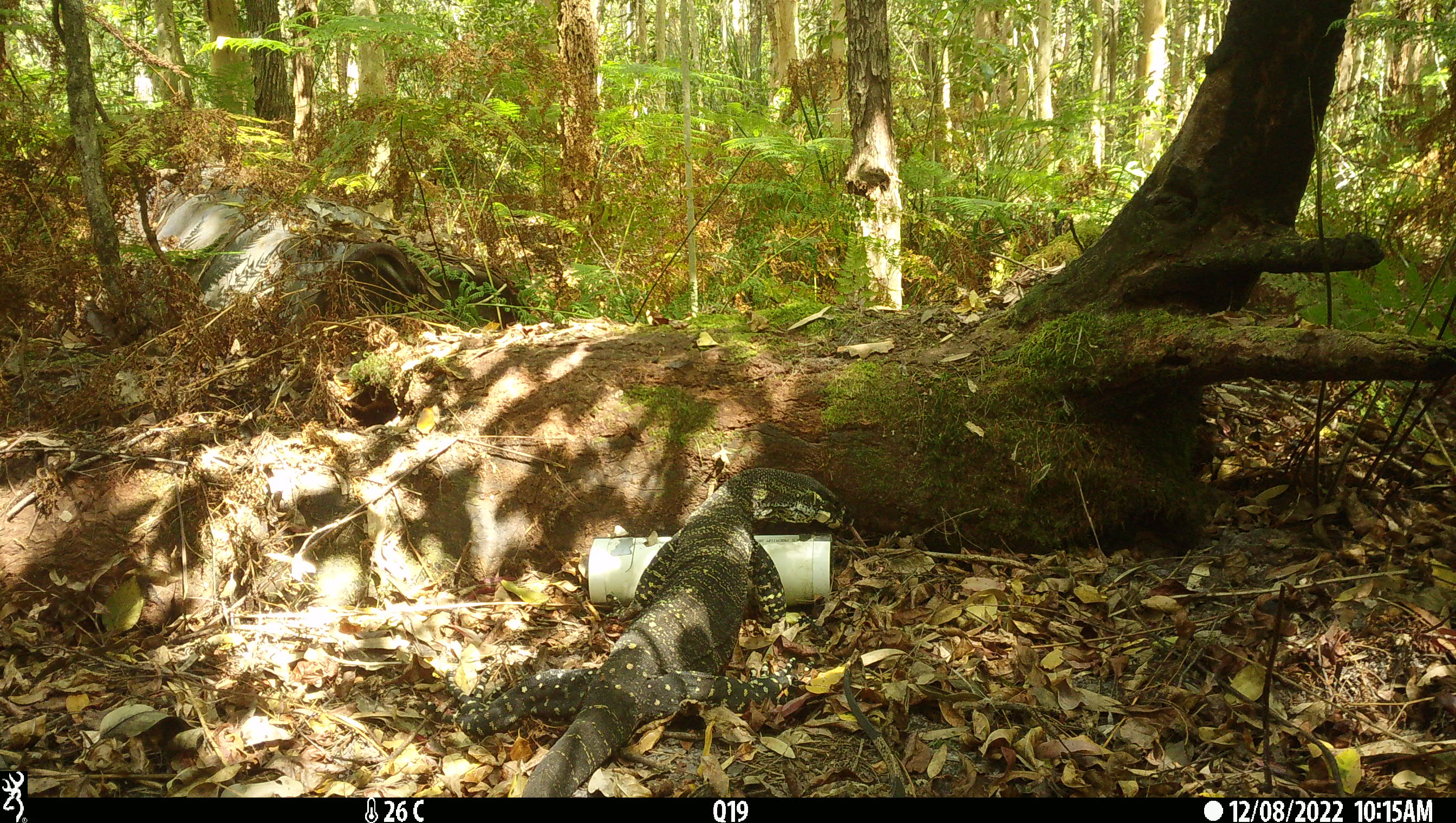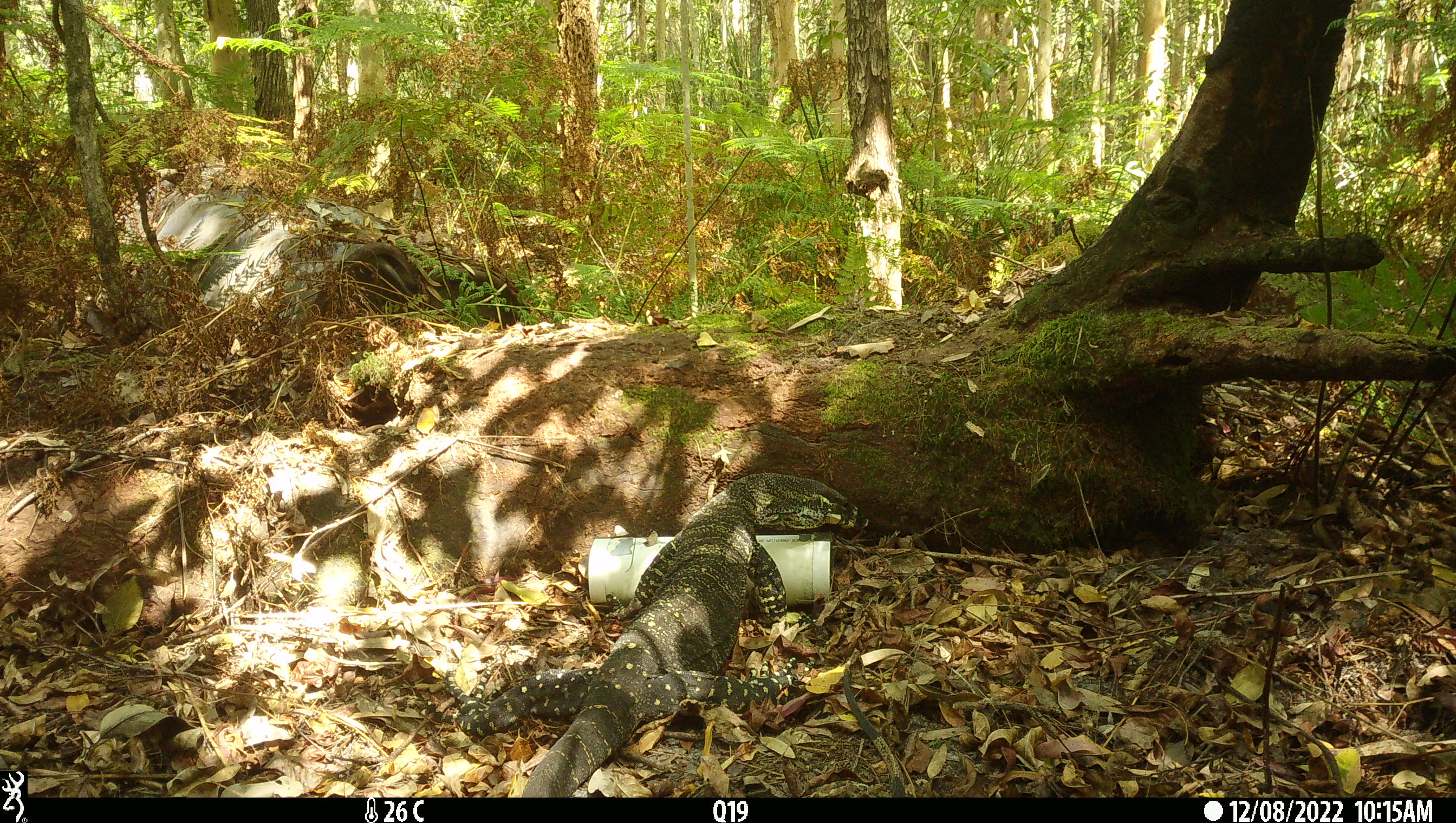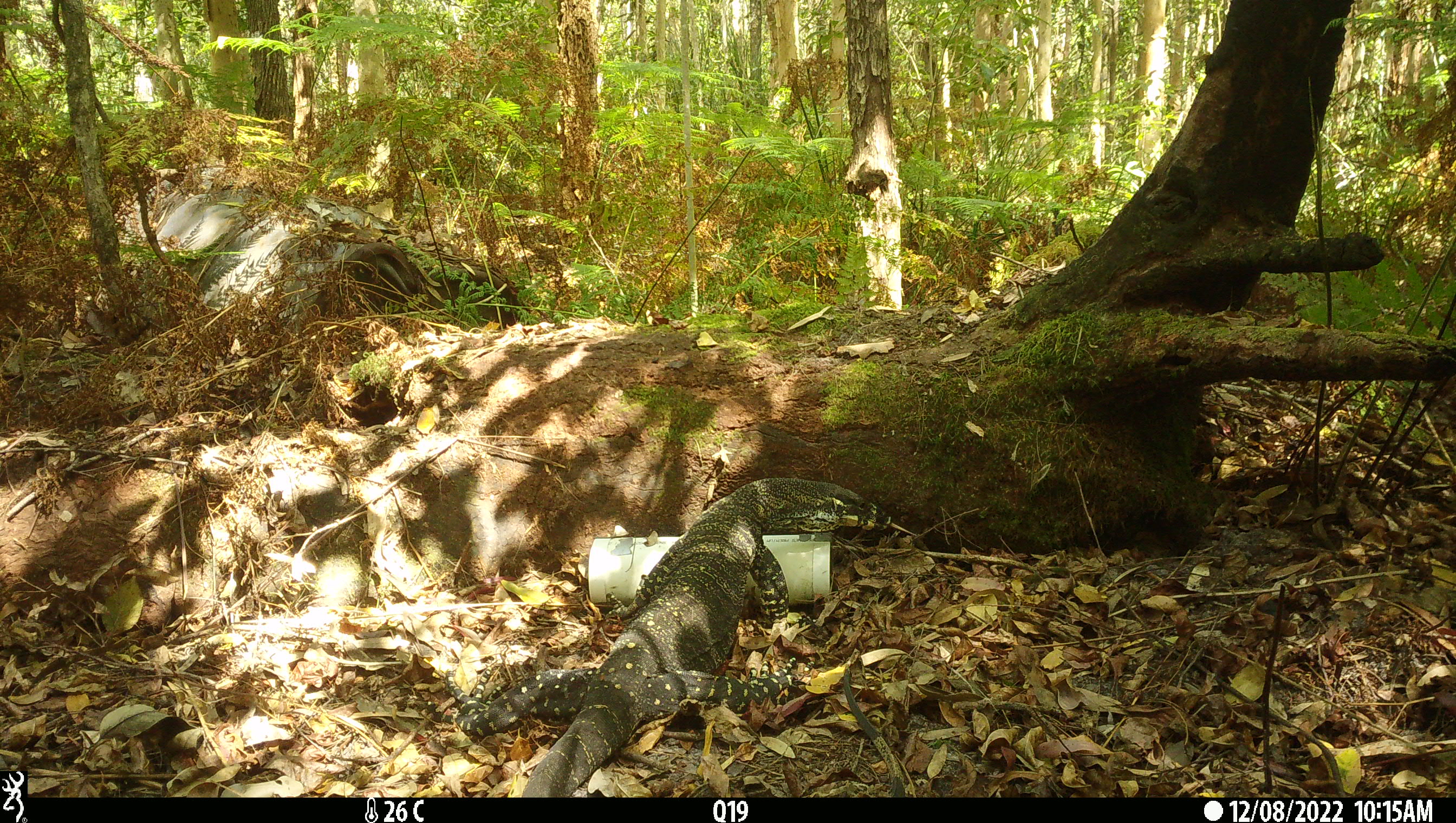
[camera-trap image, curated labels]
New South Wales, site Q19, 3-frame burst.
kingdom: Animalia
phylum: Chordata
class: Reptilia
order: Squamata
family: Varanidae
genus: Varanus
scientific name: Varanus varius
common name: lace monitor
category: goanna